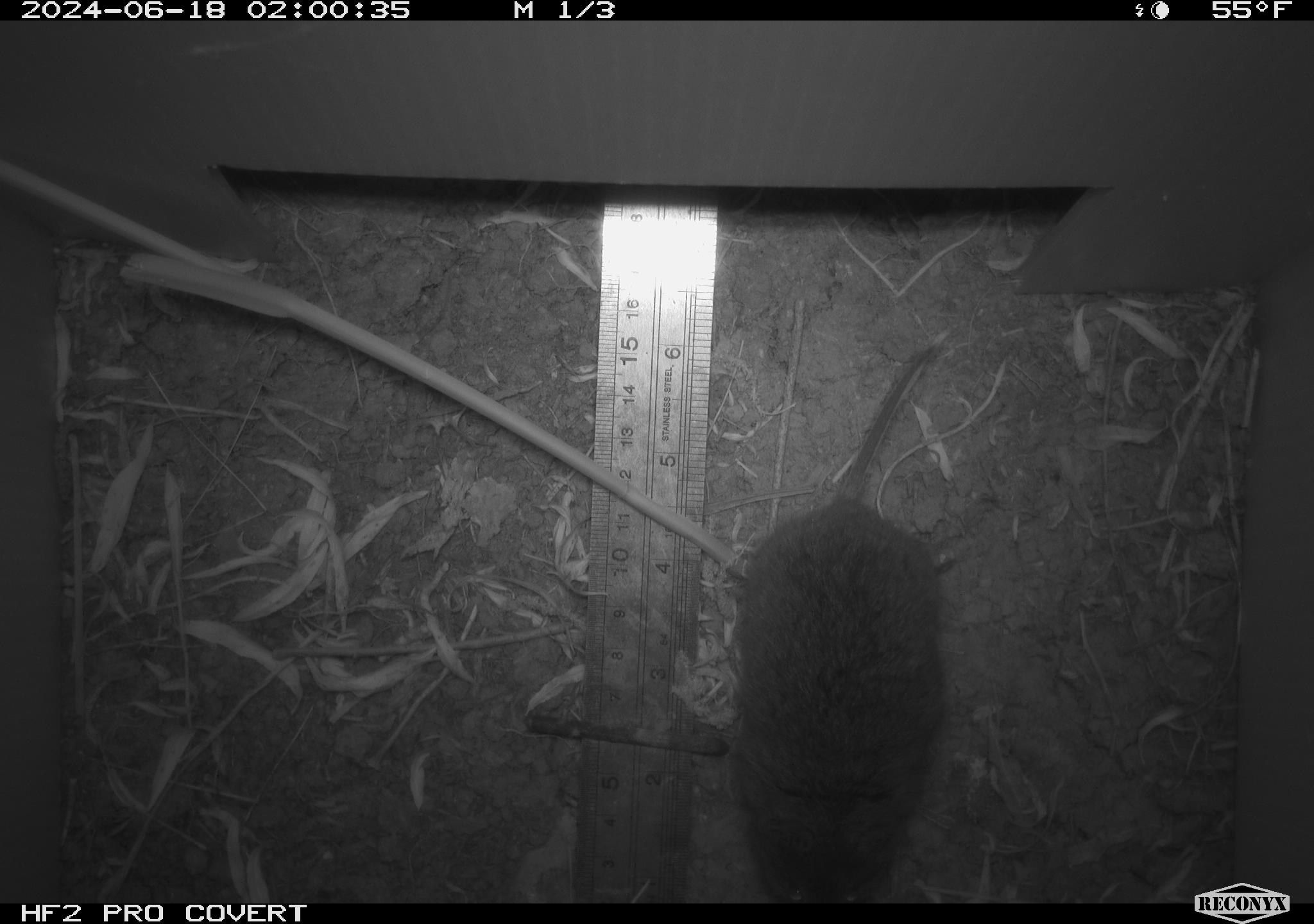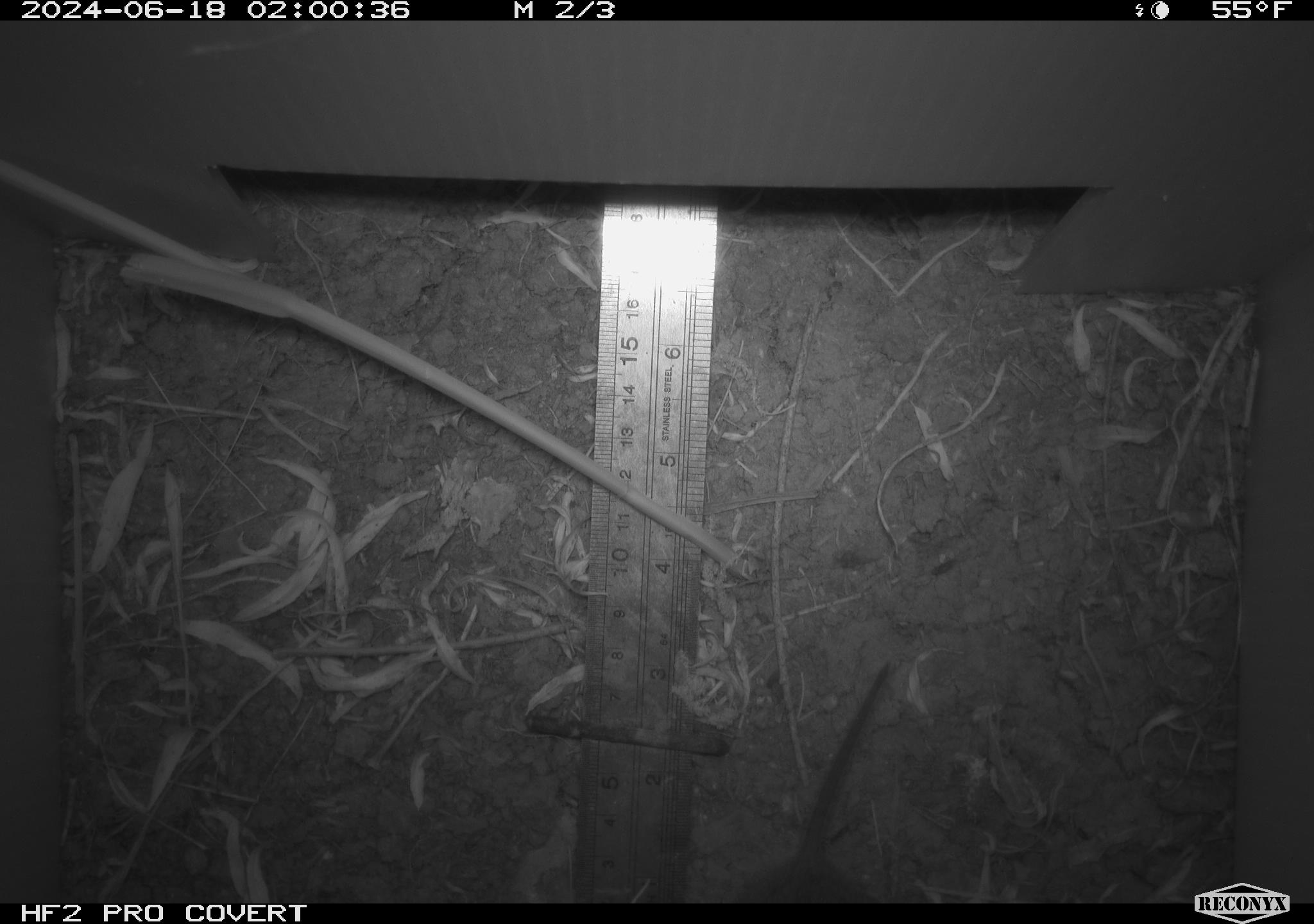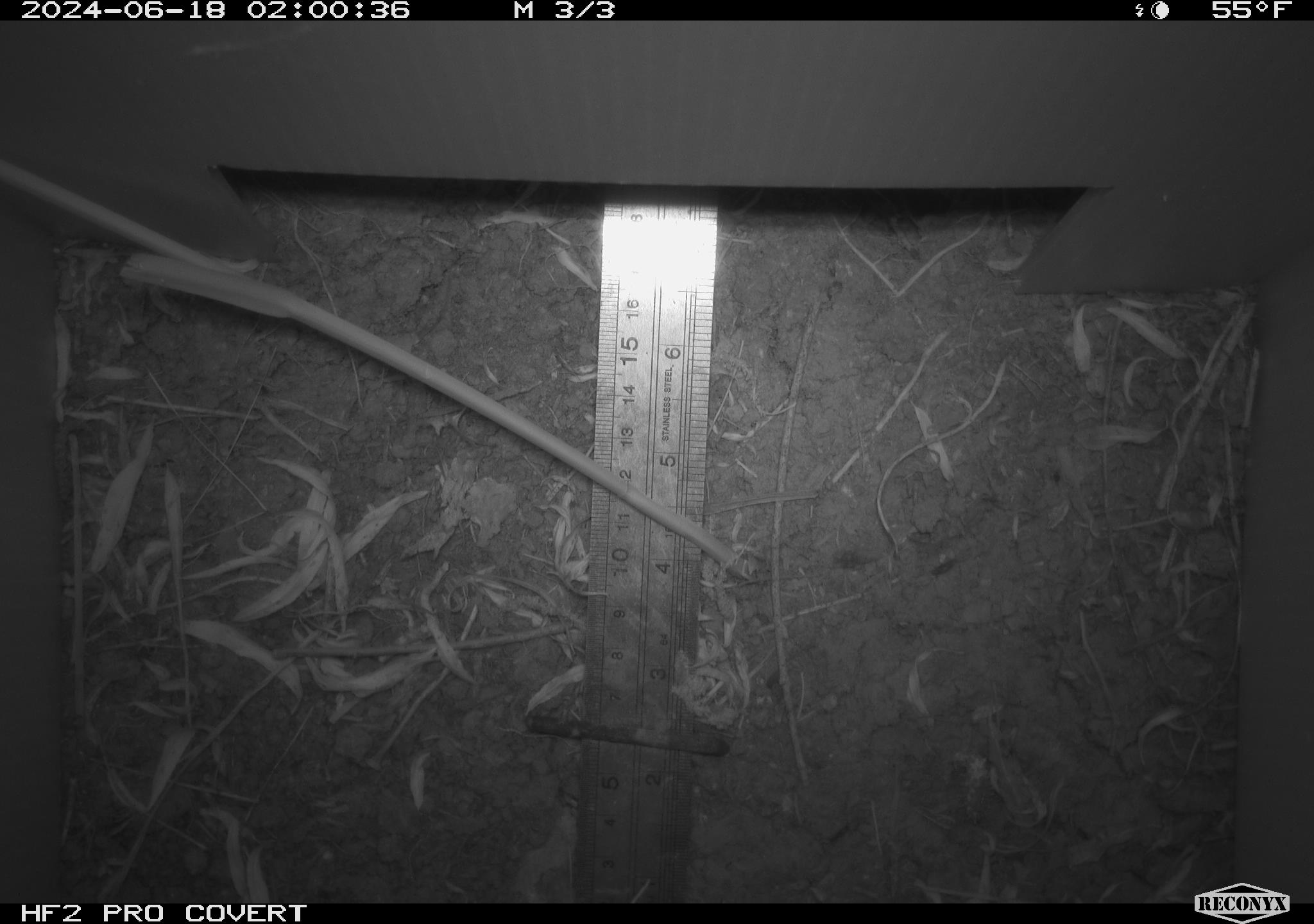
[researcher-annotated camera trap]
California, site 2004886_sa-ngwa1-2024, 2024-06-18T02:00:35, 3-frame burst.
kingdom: Animalia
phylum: Chordata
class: Mammalia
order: Rodentia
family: Cricetidae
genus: Microtus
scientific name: Microtus californicus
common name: california vole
California vole (Microtus californicus).